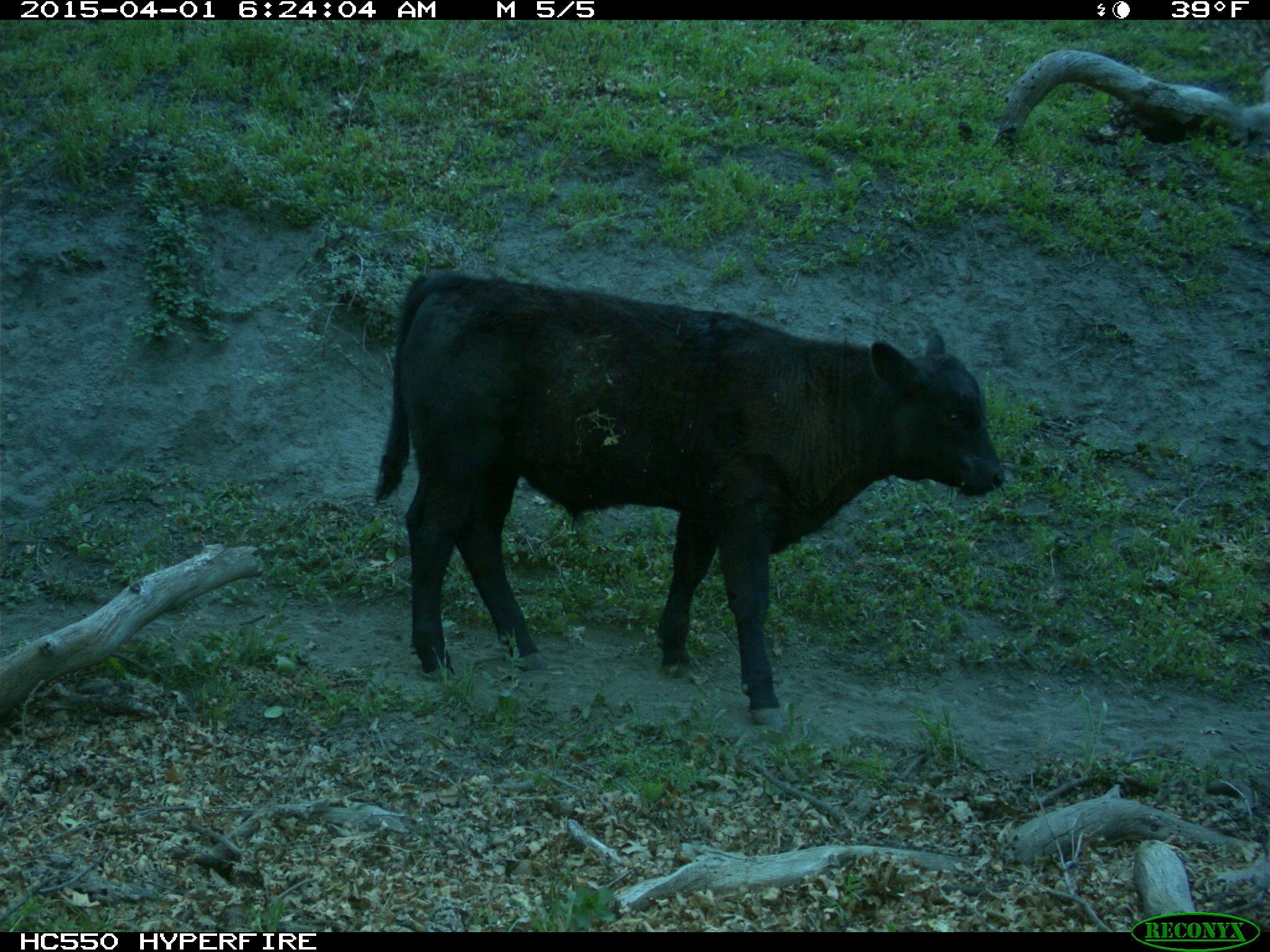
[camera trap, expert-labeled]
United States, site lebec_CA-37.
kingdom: Animalia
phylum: Chordata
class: Mammalia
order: Artiodactyla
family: Bovidae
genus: Bos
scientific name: Bos taurus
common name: domestic cow